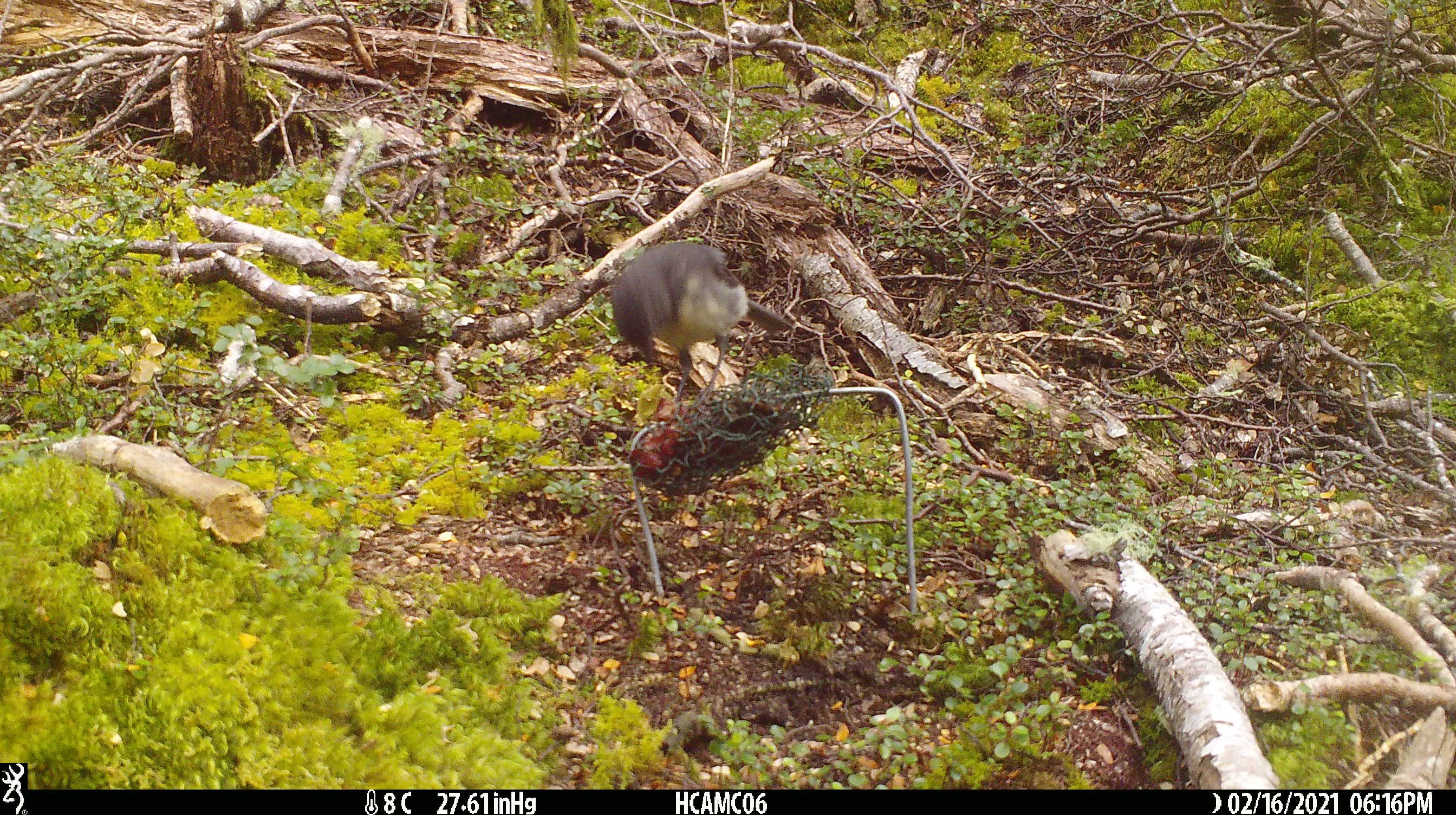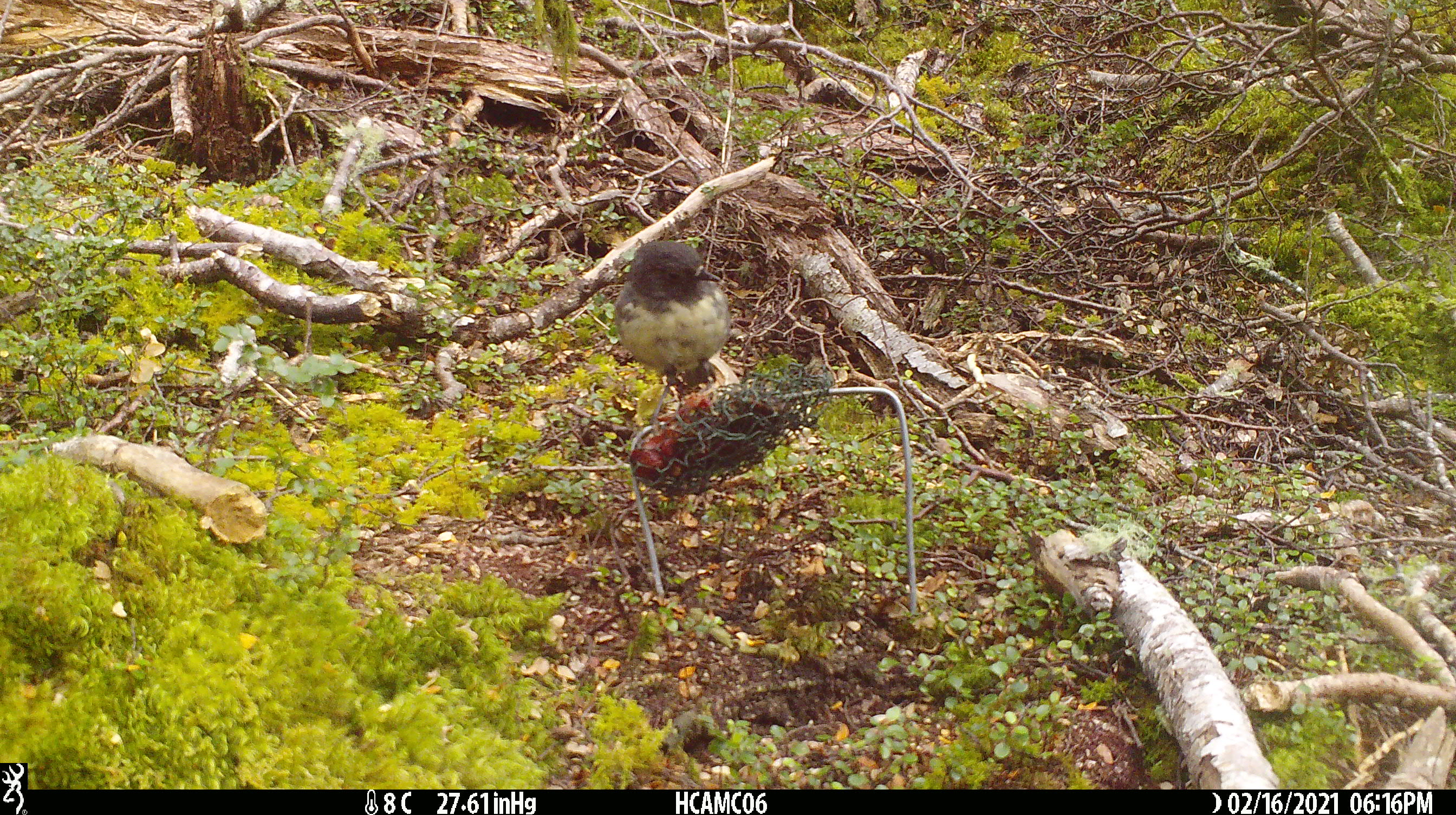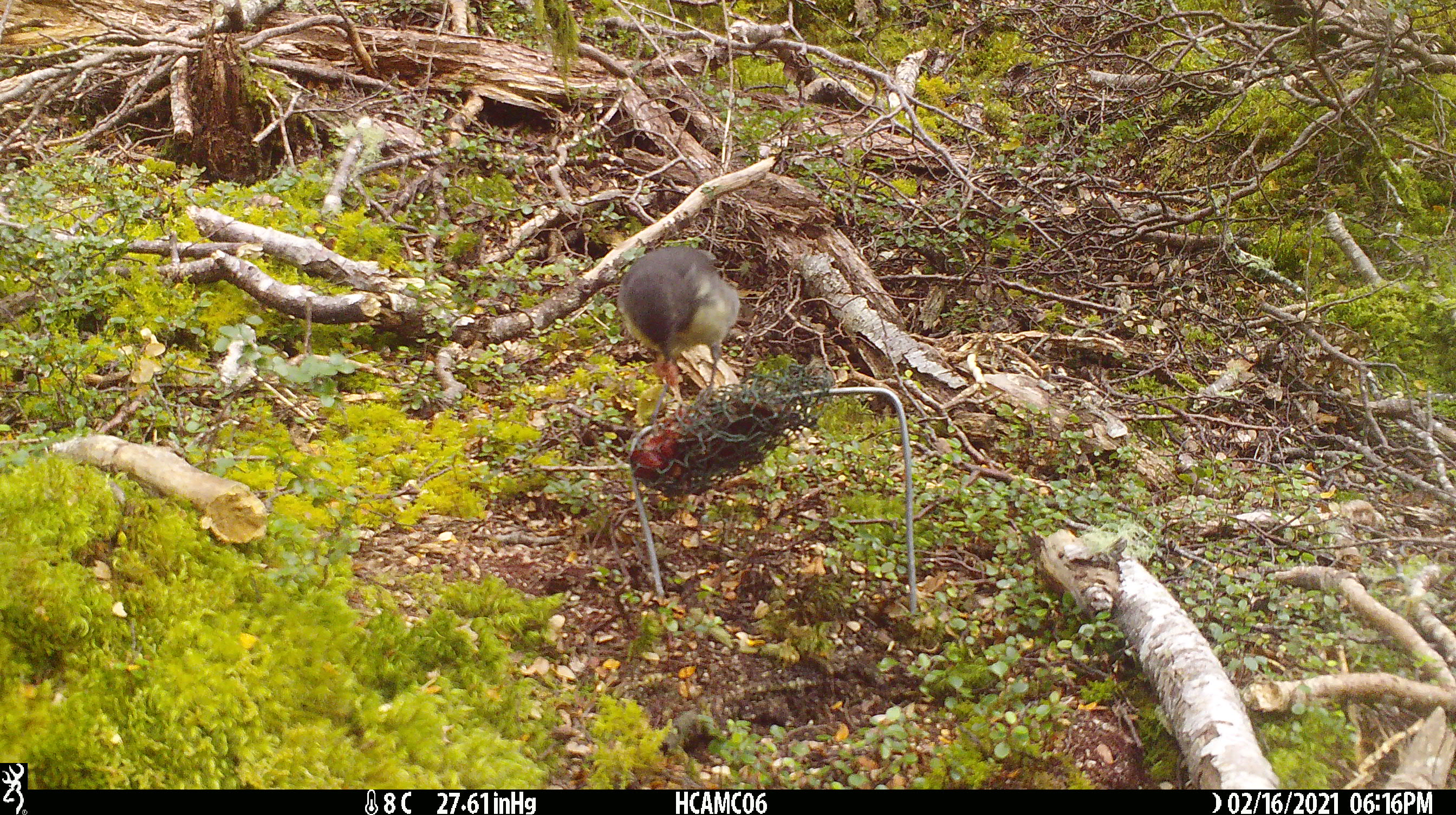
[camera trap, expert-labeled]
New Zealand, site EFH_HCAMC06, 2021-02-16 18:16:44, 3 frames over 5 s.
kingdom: Animalia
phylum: Chordata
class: Aves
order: Passeriformes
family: Petroicidae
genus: Petroica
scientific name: Petroica australis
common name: new zealand robin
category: robin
Robin (new zealand robin) (Petroica australis).